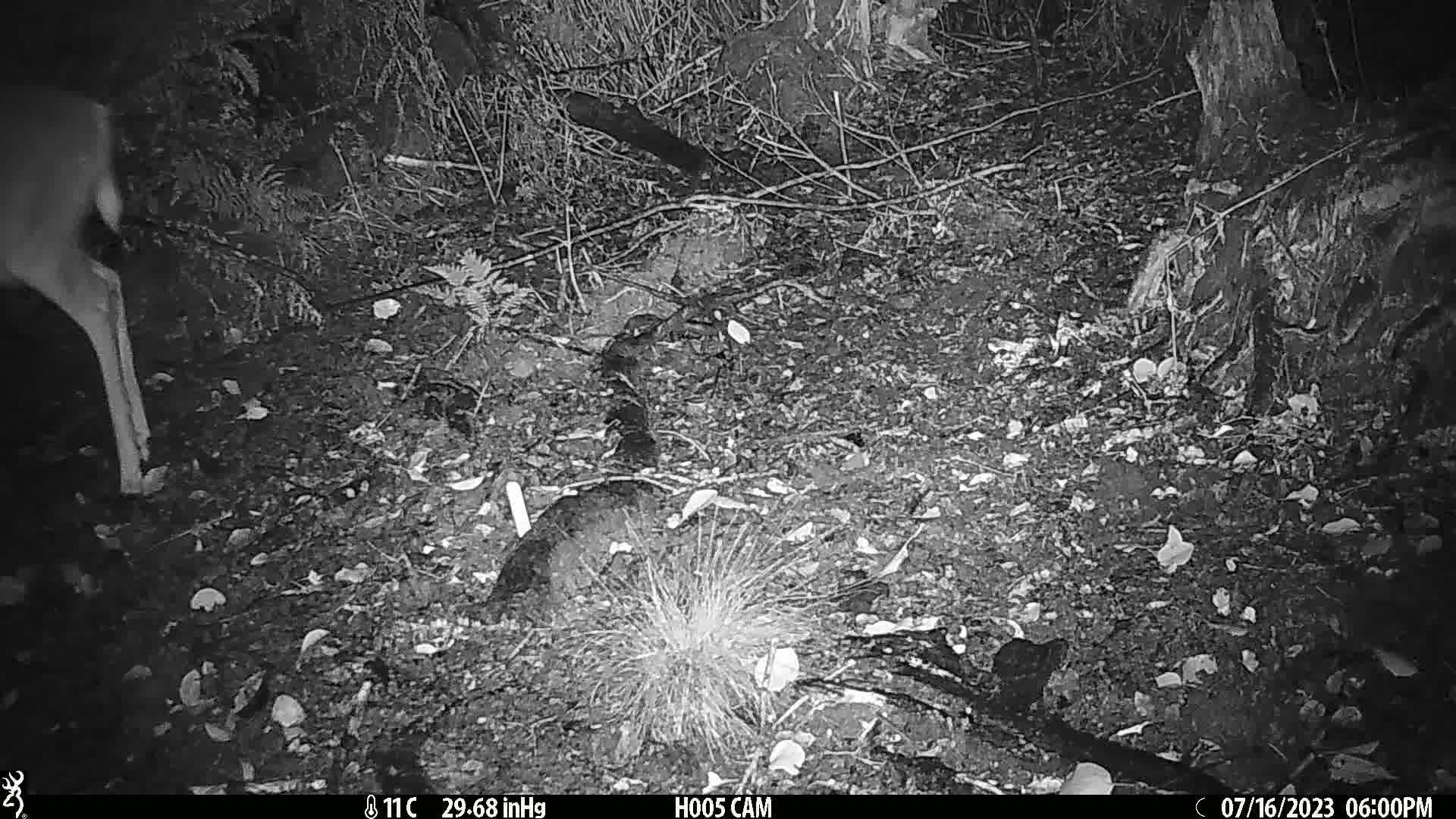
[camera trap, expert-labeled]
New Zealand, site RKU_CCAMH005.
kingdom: Animalia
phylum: Chordata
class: Mammalia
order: Artiodactyla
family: Cervidae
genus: Odocoileus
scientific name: Odocoileus virginianus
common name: white-tailed deer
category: white tailed deer